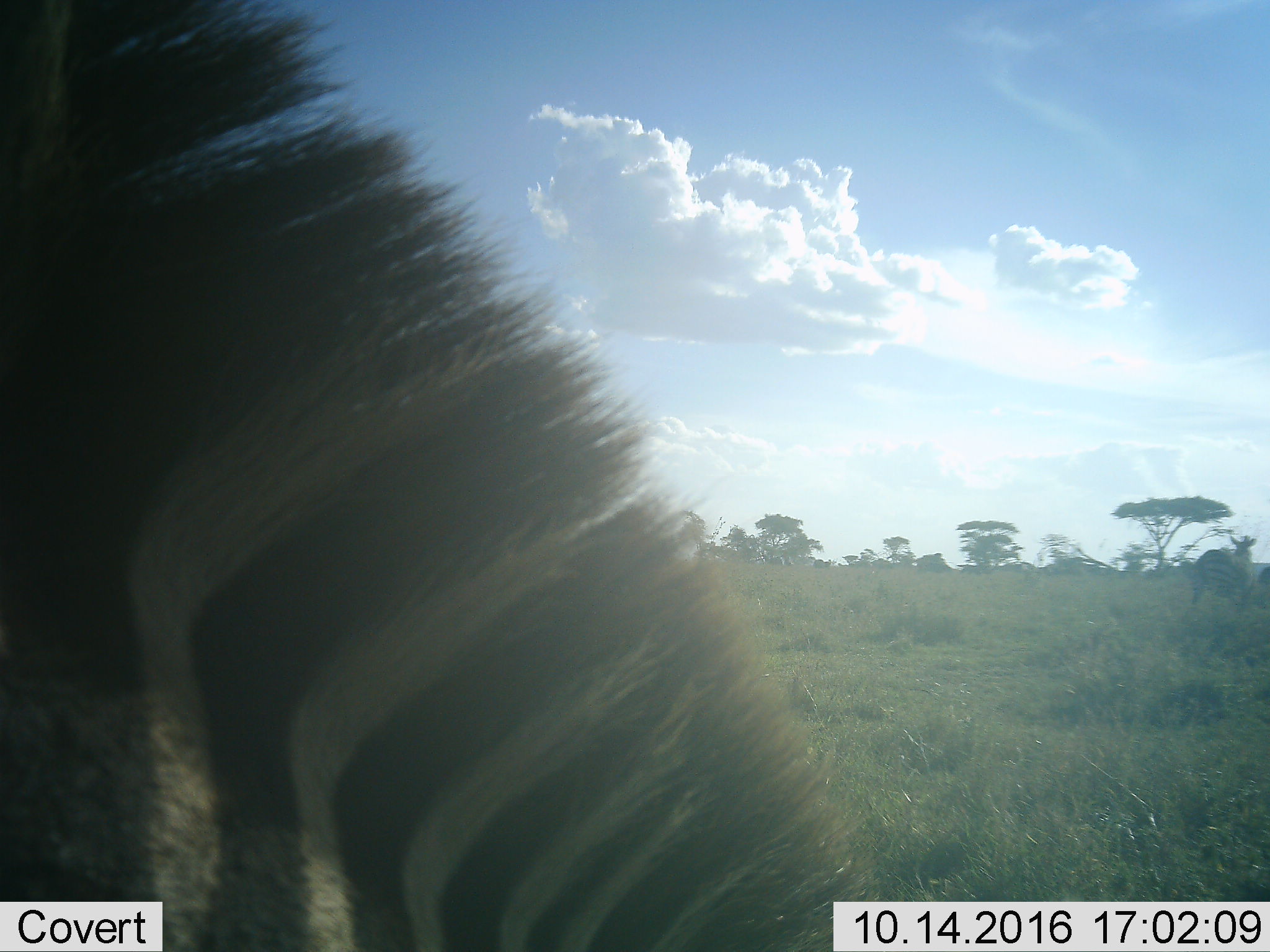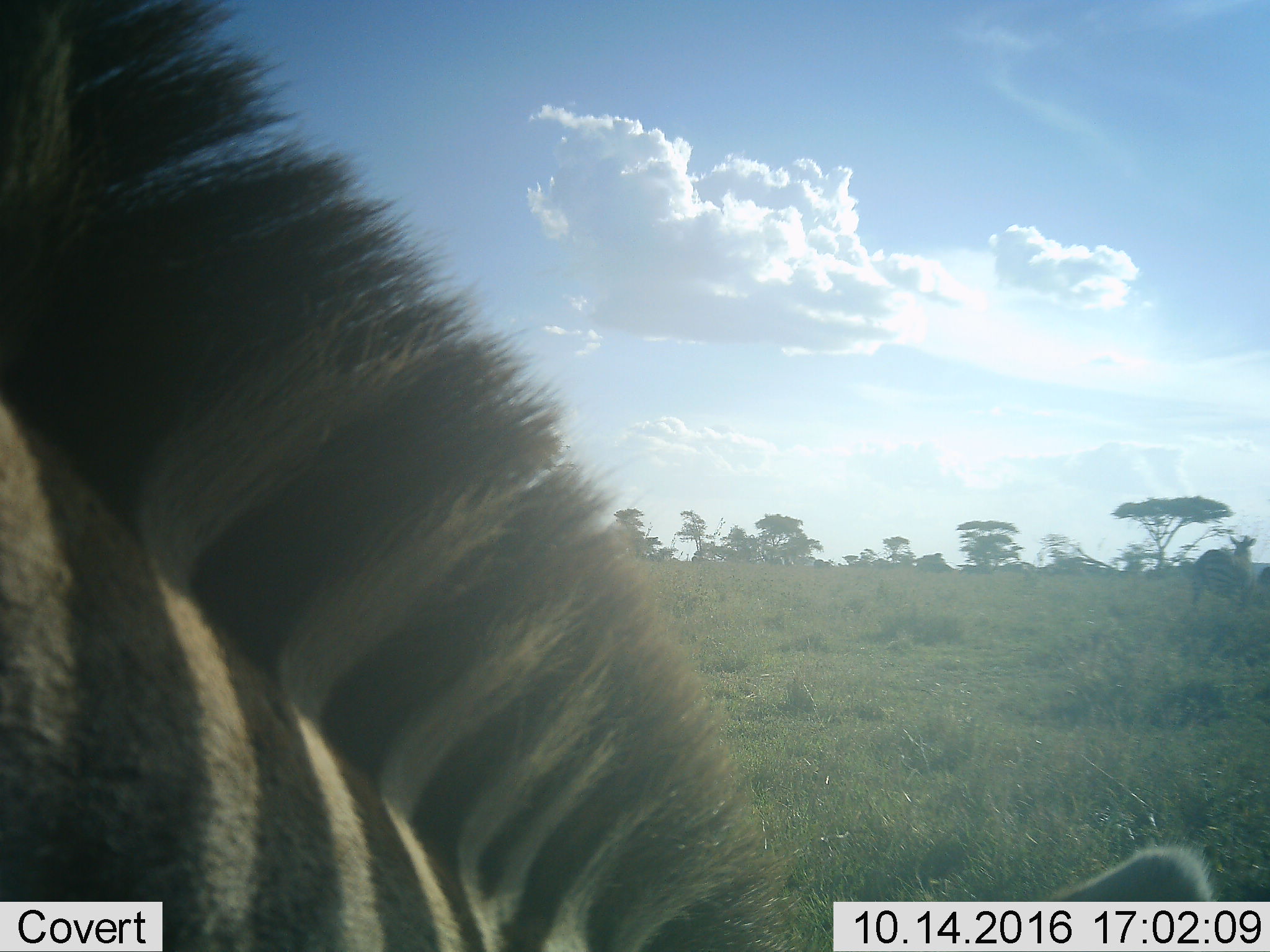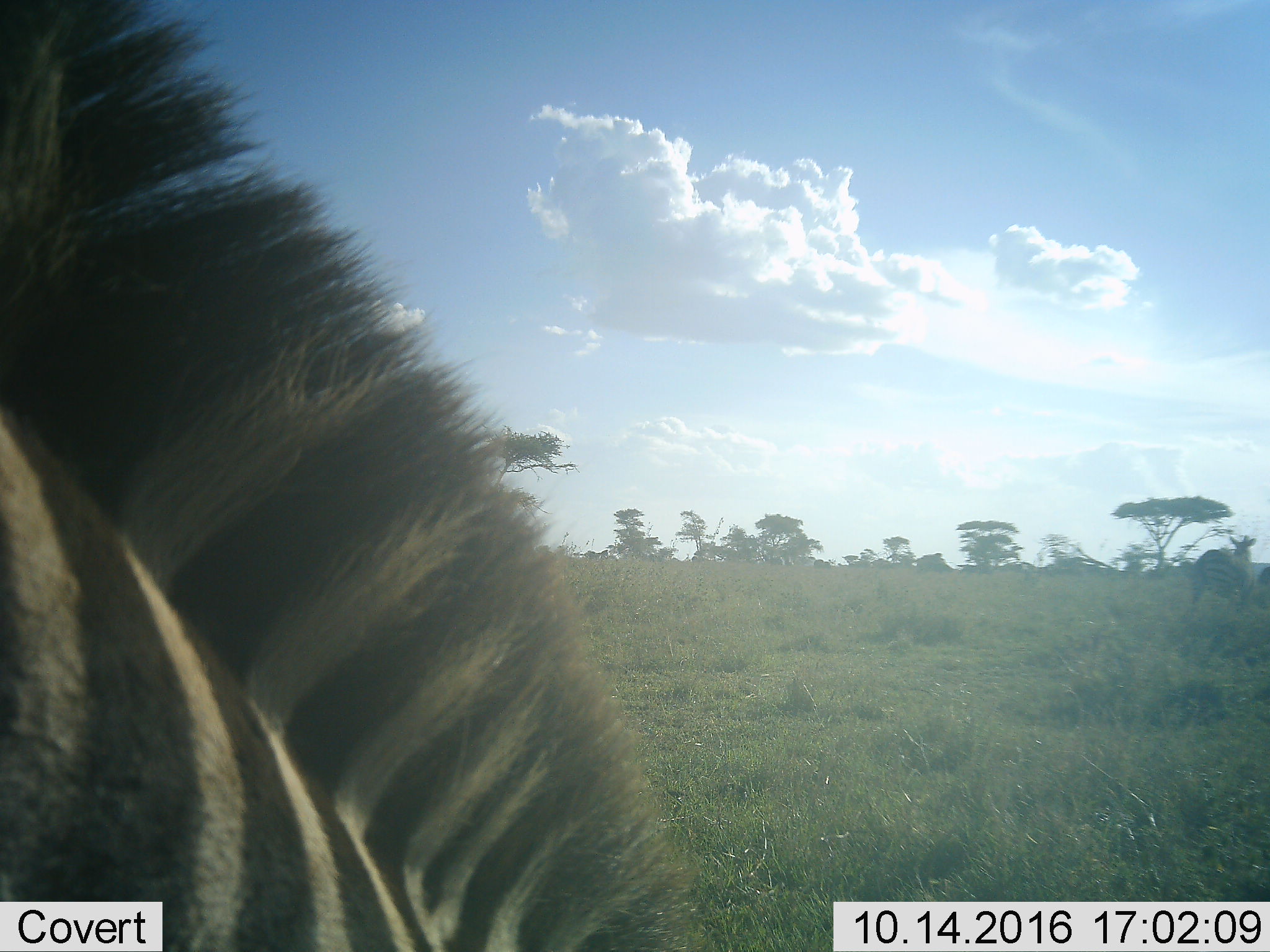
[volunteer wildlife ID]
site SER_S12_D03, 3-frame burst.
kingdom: Animalia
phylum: Chordata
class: Mammalia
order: Perissodactyla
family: Equidae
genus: Equus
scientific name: Equus quagga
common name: plains zebra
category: zebraplains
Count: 2.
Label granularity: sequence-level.